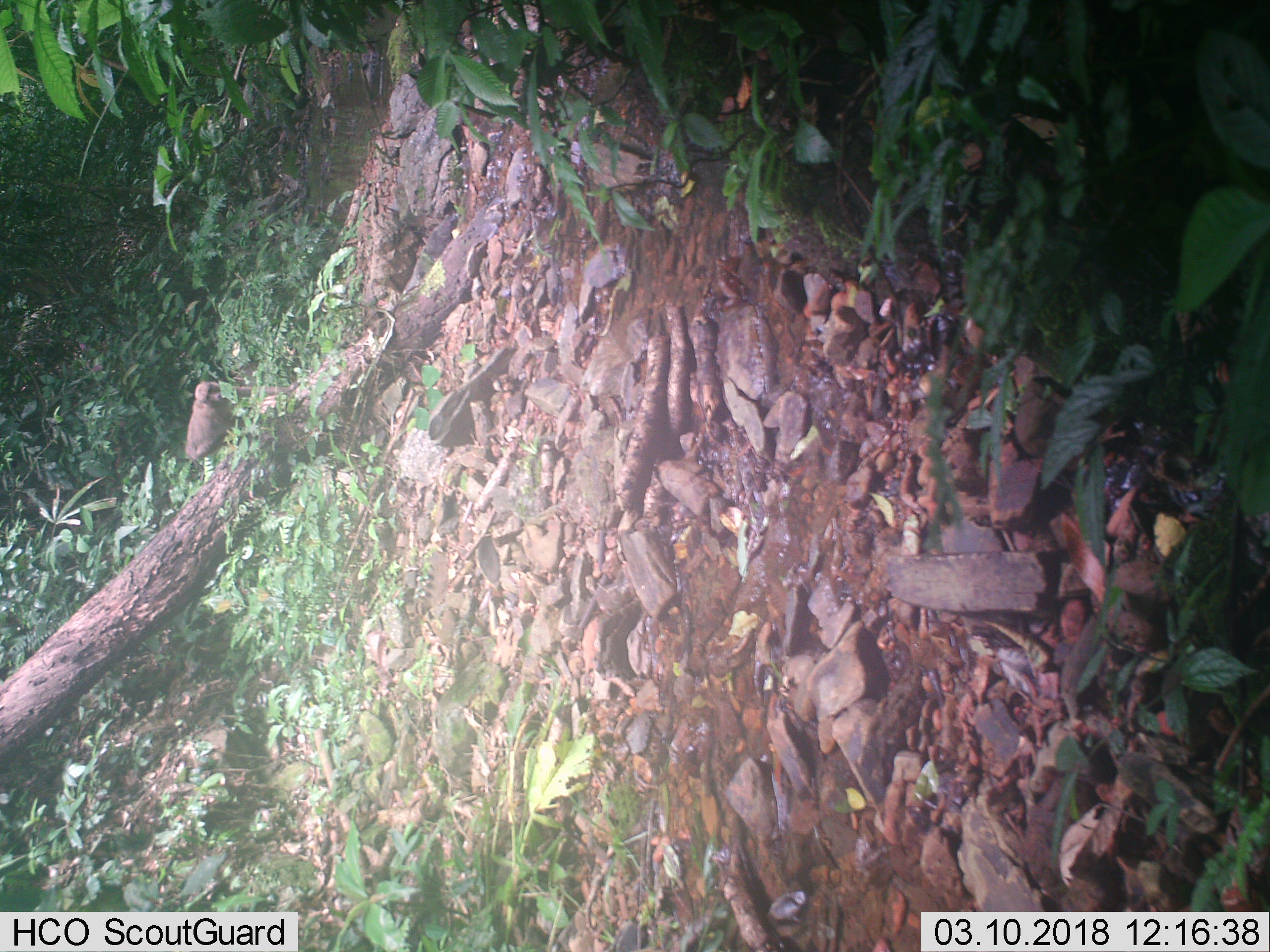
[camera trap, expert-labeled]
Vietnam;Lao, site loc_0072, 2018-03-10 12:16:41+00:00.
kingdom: Animalia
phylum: Chordata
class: Mammalia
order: Primates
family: Cercopithecidae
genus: Macaca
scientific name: Macaca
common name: macaques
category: assam or rhesus macaque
Assam or rhesus macaque (macaques) (Macaca). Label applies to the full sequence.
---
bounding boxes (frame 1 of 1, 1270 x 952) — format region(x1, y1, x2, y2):
assam or rhesus macaque: region(184, 381, 301, 483)